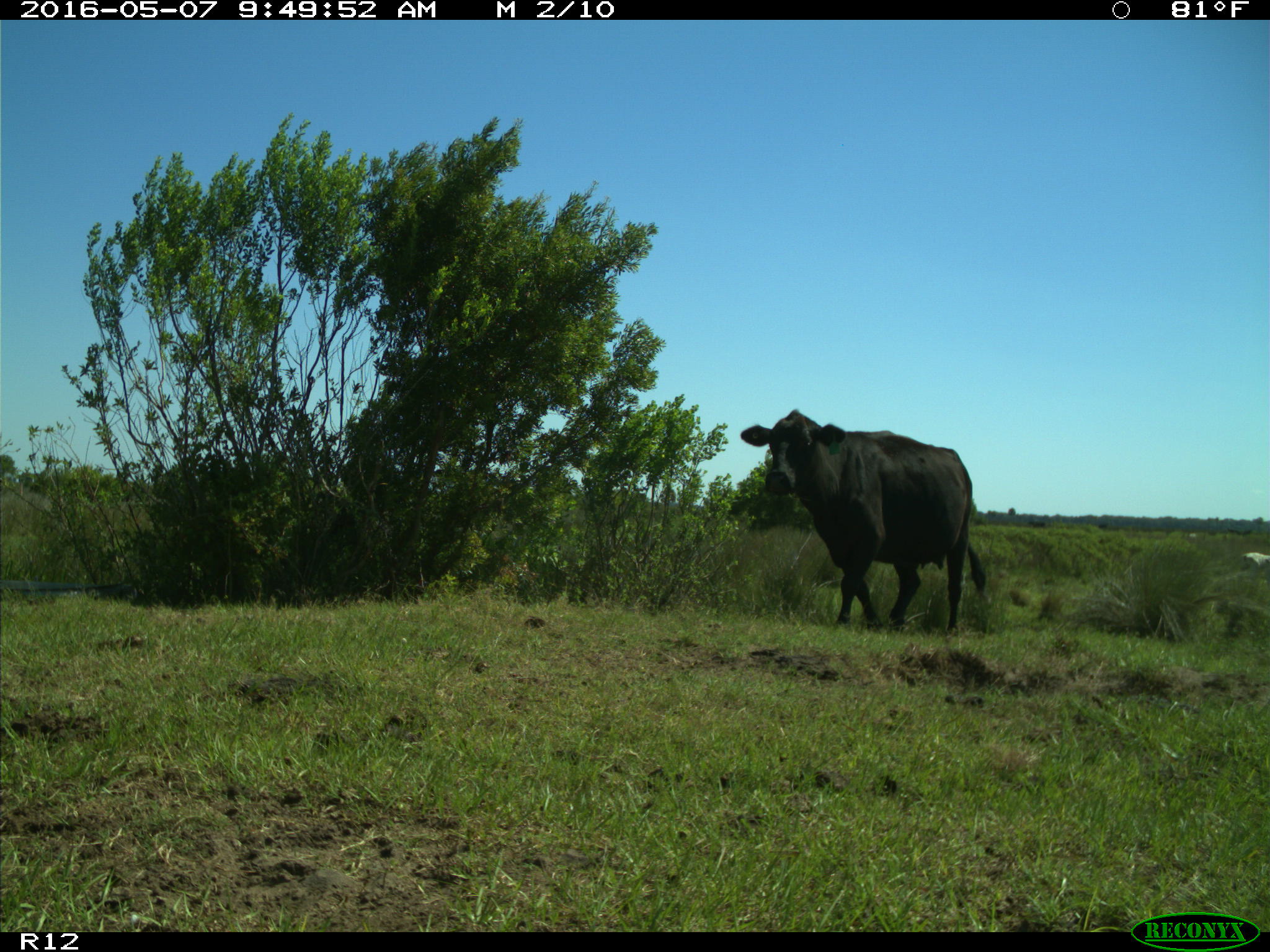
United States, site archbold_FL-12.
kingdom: Animalia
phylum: Chordata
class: Mammalia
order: Artiodactyla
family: Bovidae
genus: Bos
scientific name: Bos taurus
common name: domestic cow